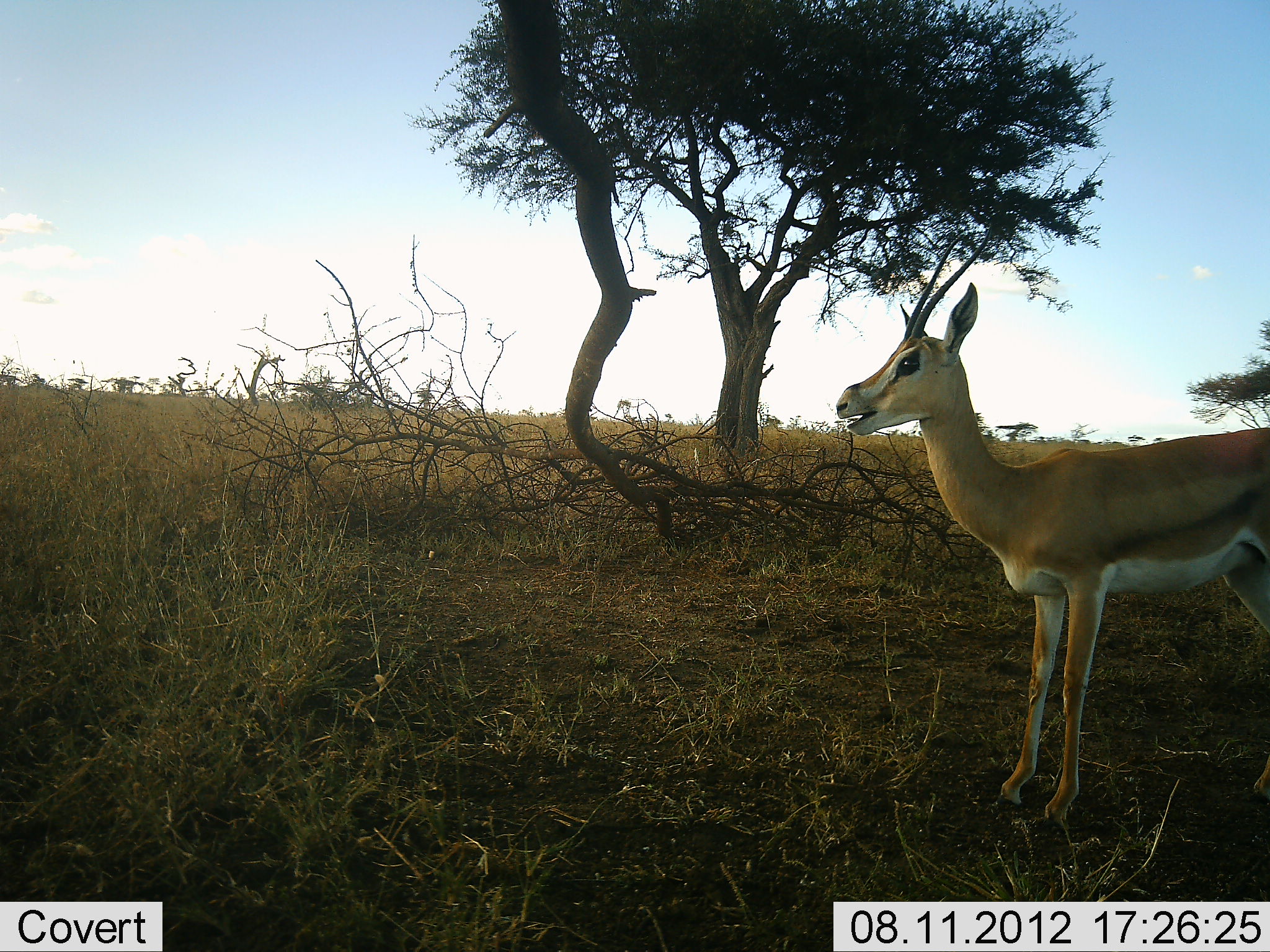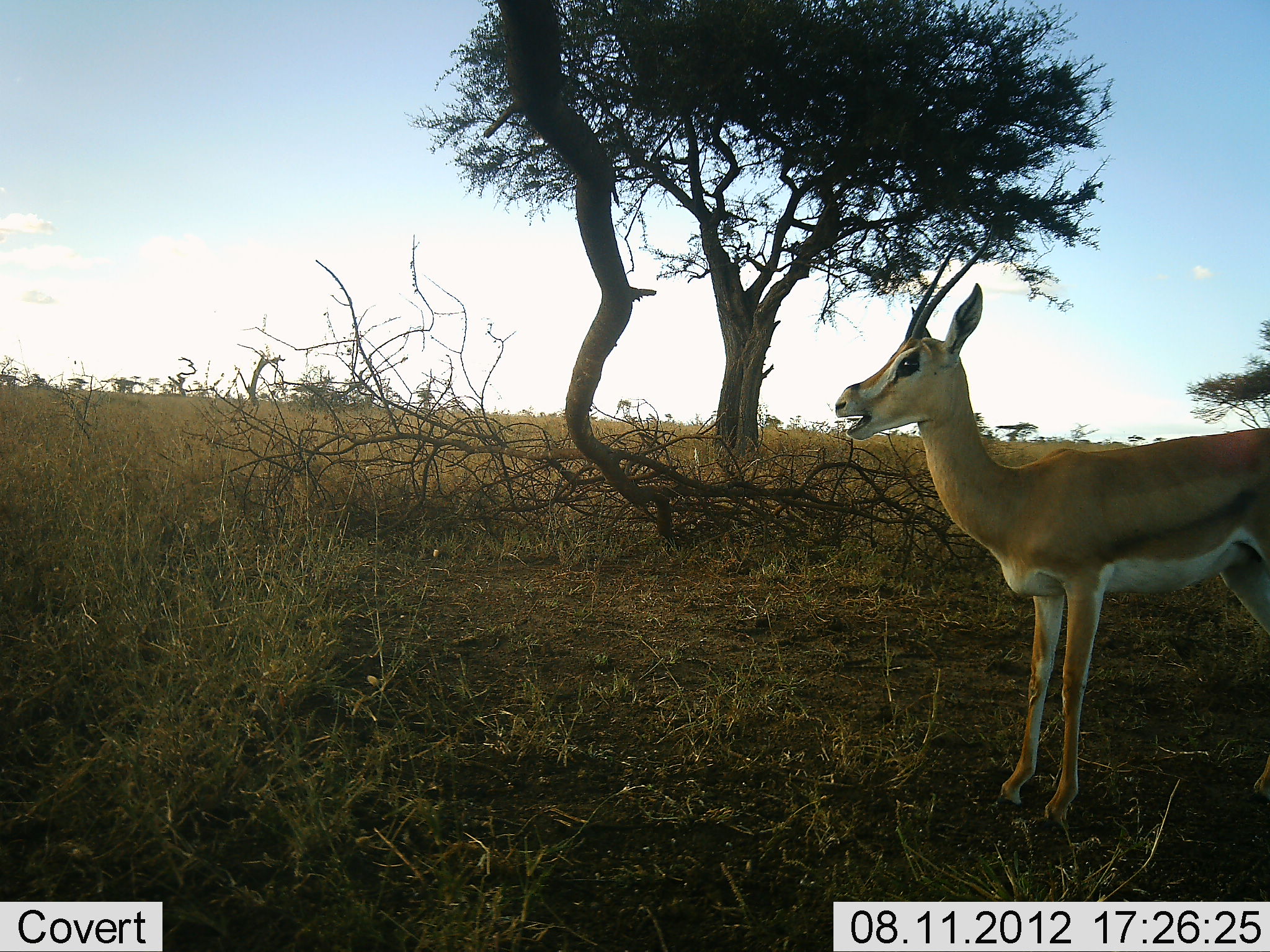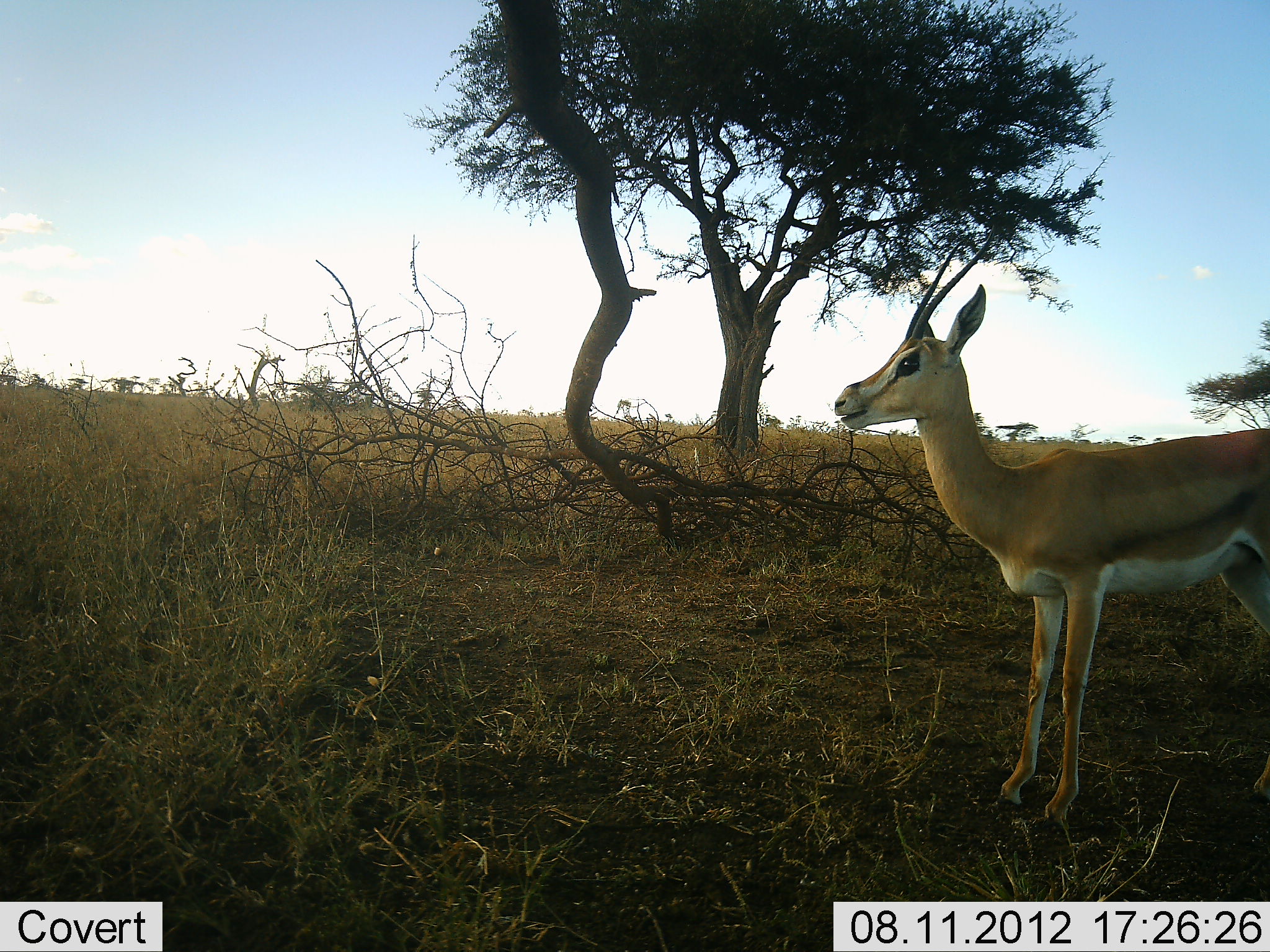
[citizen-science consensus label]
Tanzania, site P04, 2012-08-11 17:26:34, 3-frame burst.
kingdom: Animalia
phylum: Chordata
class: Mammalia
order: Artiodactyla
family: Bovidae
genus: Nanger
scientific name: Nanger granti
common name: grant's gazelle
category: gazellegrants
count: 1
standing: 80%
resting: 0%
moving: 0%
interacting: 0%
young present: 0%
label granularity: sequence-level